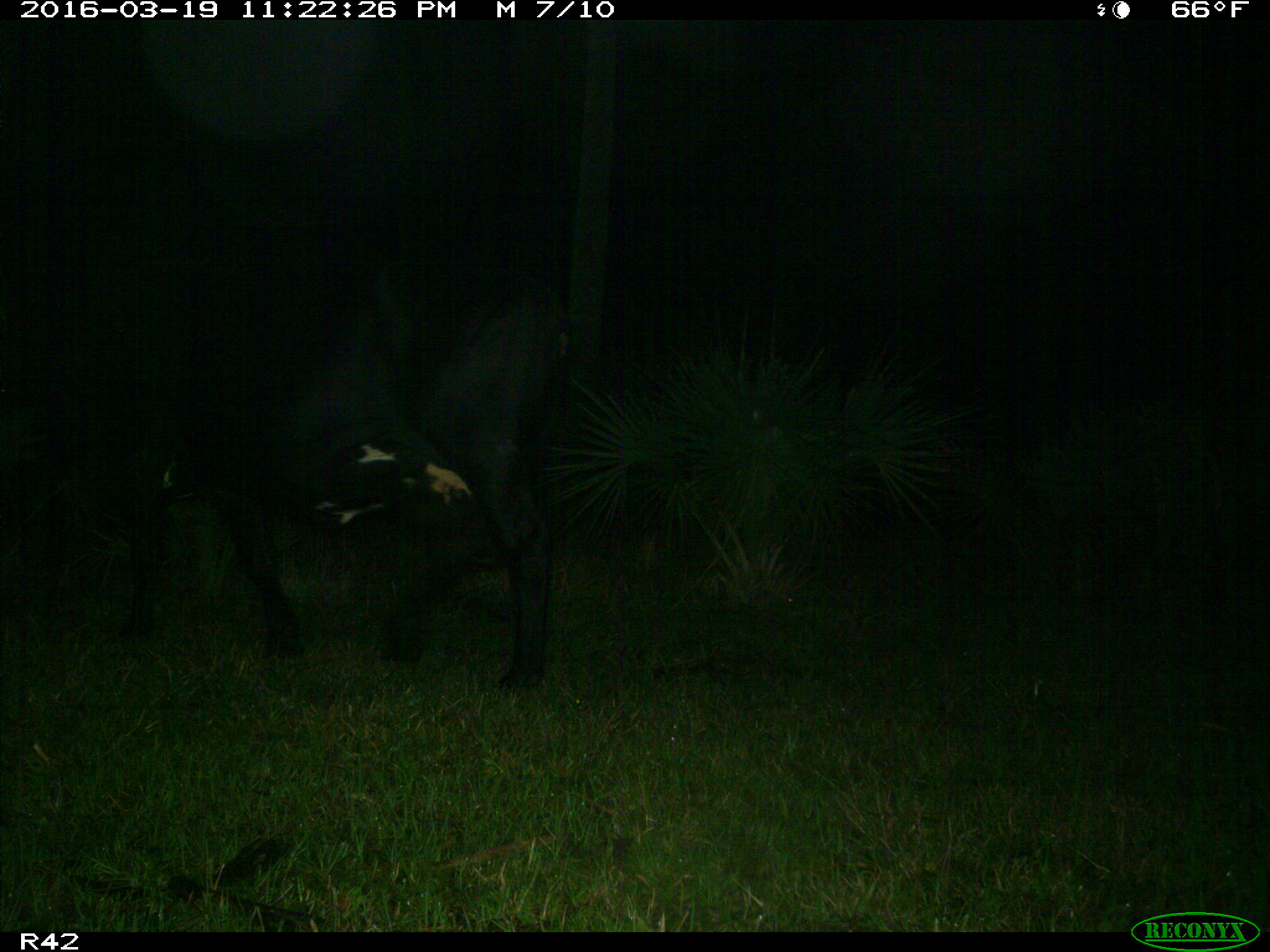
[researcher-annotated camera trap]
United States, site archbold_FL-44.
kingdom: Animalia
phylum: Chordata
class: Mammalia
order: Artiodactyla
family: Bovidae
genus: Bos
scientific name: Bos taurus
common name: domestic cow